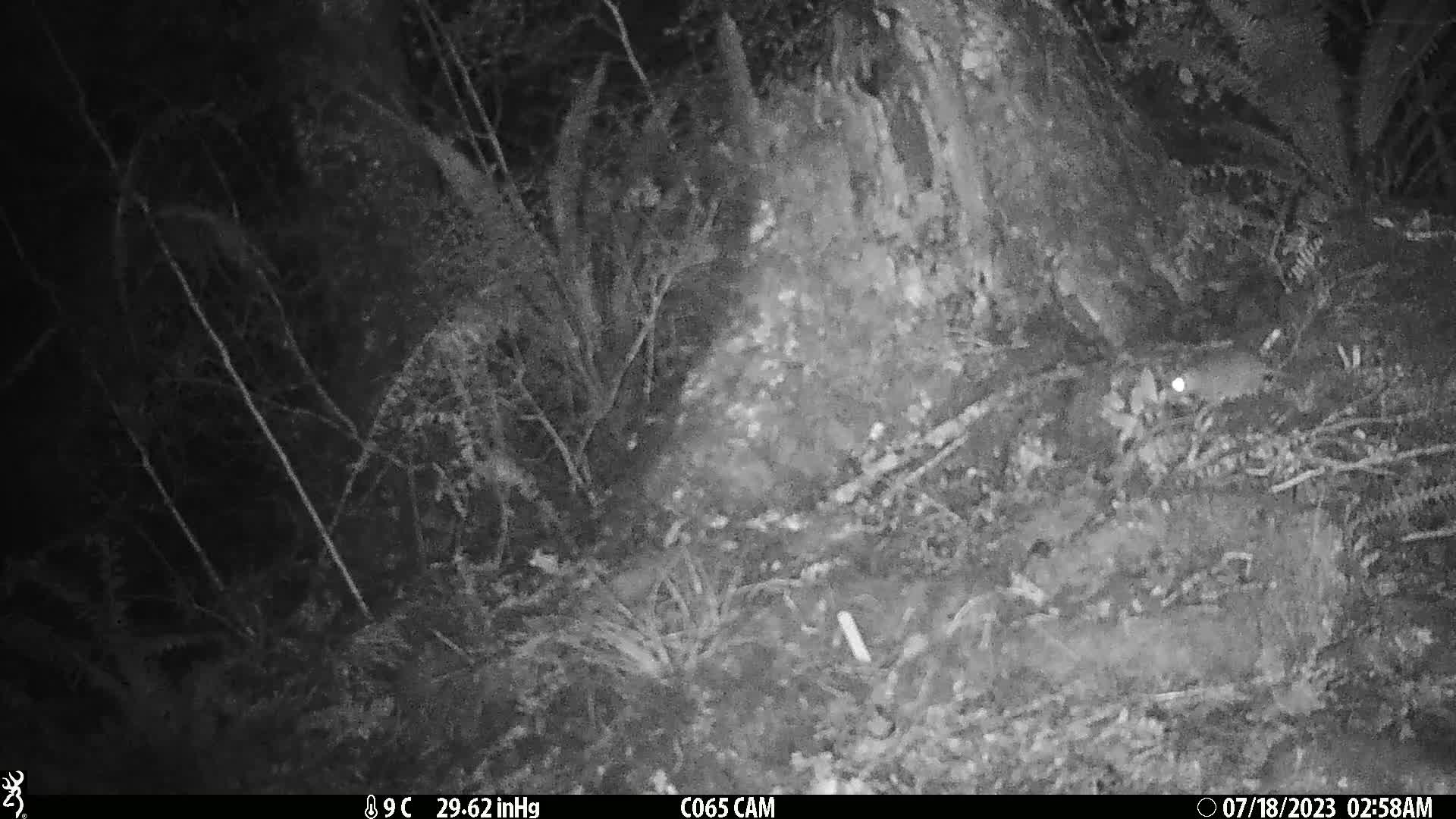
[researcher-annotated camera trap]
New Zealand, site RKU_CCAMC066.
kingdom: Animalia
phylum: Chordata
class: Mammalia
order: Rodentia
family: Muridae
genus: Rattus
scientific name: Rattus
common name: rat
Rat (Rattus).